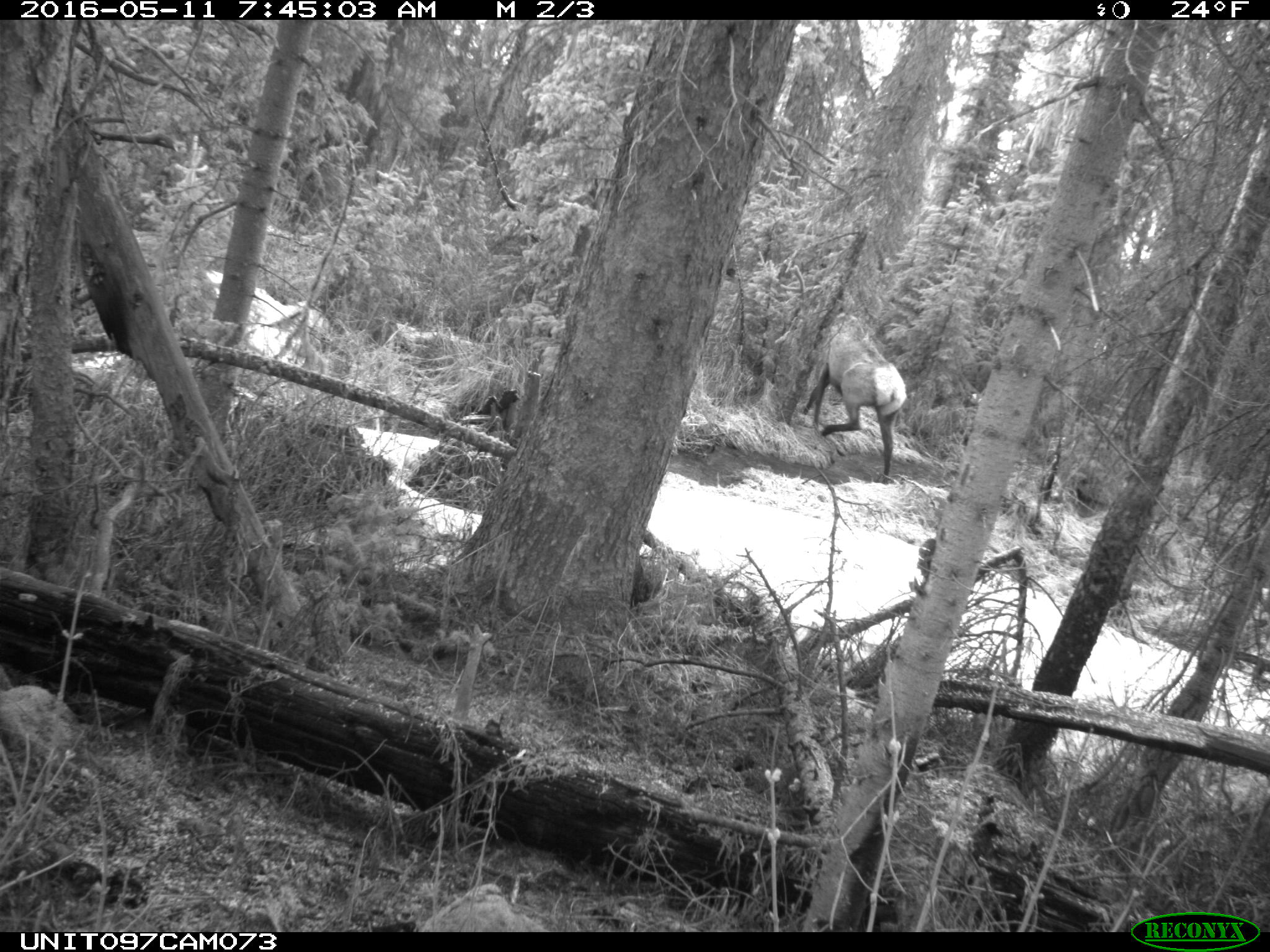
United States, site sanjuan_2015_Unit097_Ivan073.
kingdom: Animalia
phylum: Chordata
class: Mammalia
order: Artiodactyla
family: Cervidae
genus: Cervus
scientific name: Cervus elaphus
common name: red deer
Cervus elaphus (red deer).